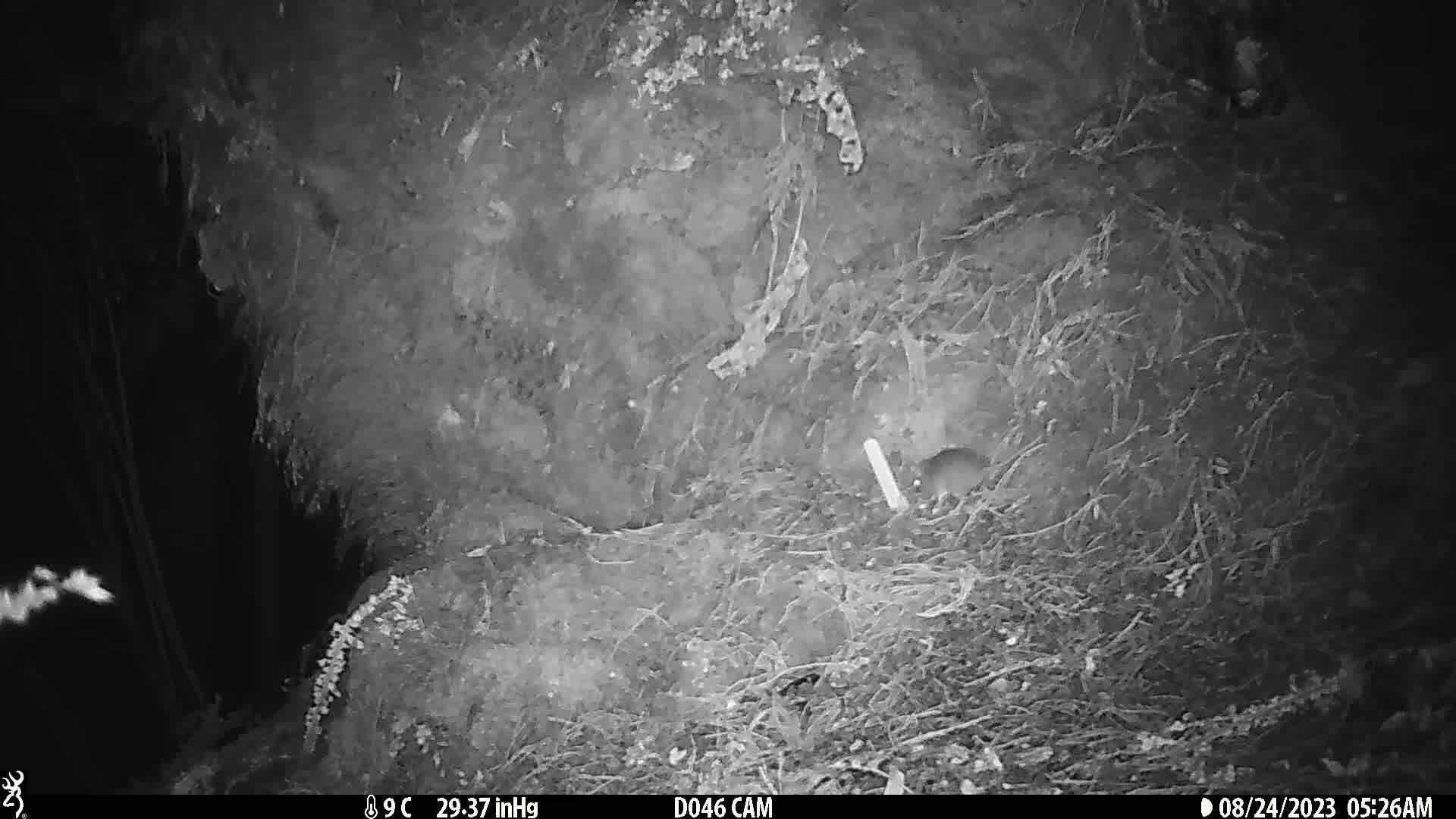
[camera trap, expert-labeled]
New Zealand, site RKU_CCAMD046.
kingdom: Animalia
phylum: Chordata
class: Mammalia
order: Rodentia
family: Muridae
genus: Rattus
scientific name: Rattus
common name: rat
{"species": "rat (Rattus)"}